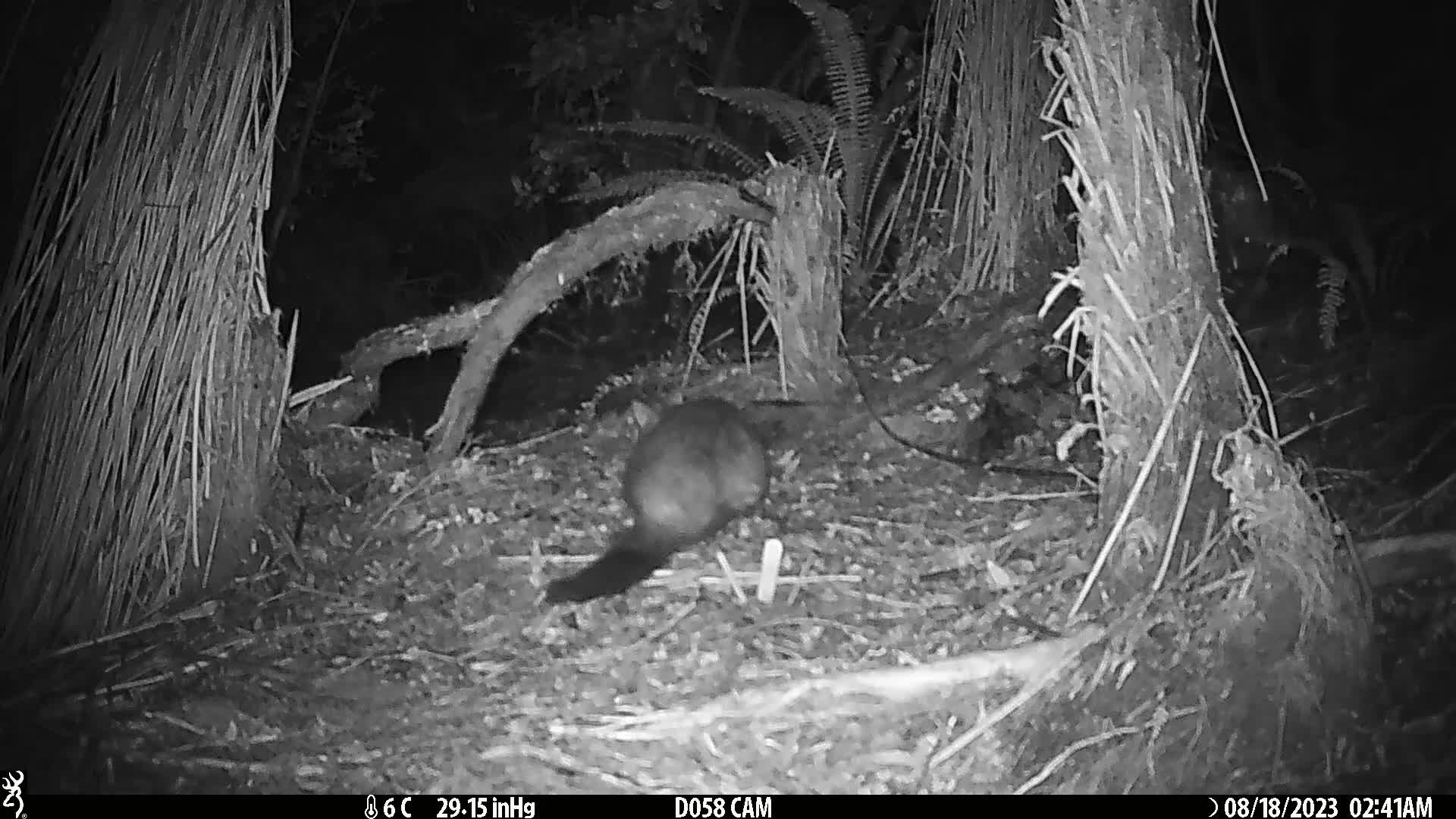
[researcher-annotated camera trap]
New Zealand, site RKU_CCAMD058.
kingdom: Animalia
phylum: Chordata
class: Mammalia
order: Diprotodontia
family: Phalangeridae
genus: Trichosurus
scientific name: Trichosurus vulpecula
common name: common brushtail possum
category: possum